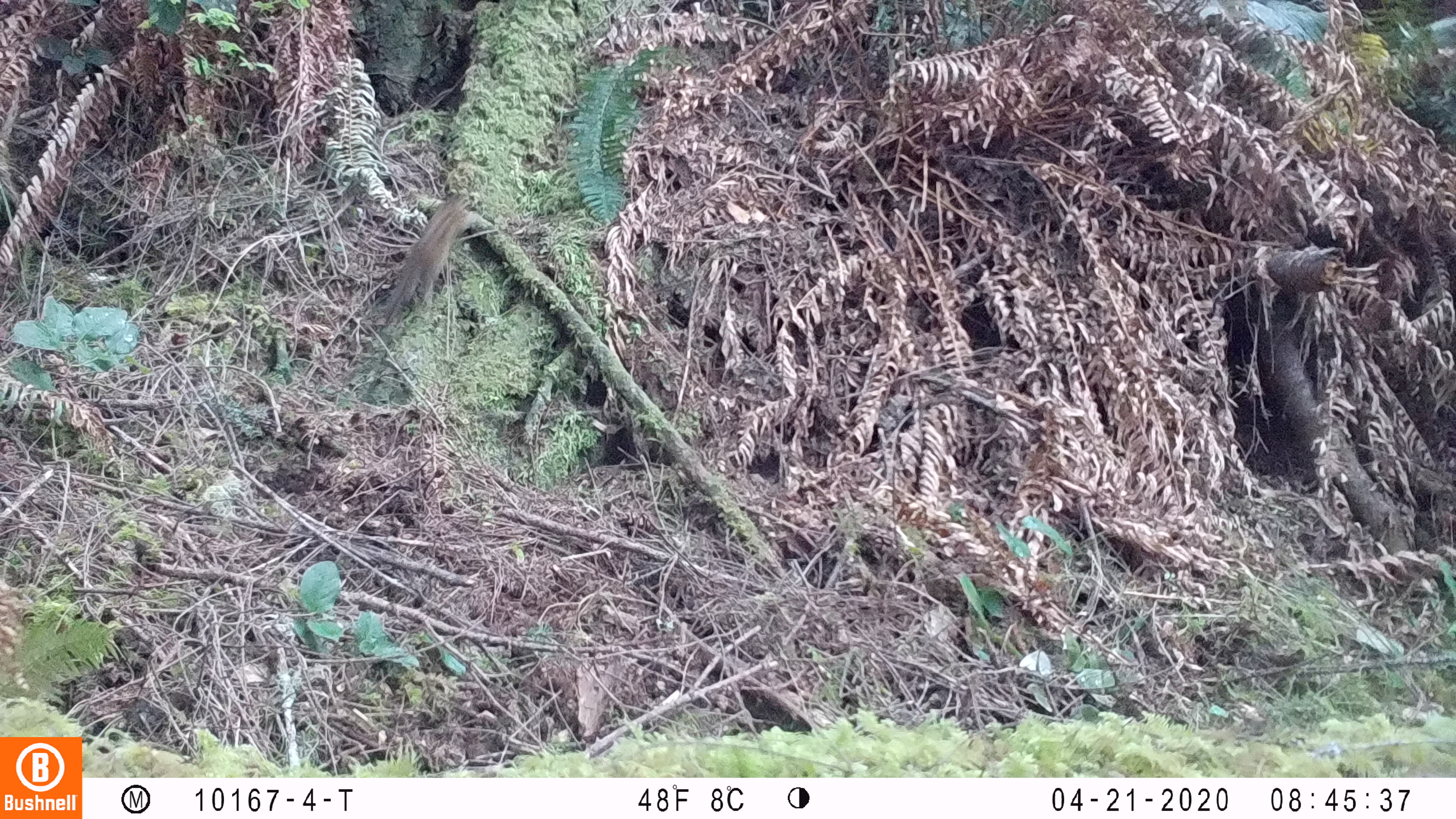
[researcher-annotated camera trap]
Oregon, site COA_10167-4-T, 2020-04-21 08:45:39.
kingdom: Animalia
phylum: Chordata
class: Mammalia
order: Rodentia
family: Sciuridae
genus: Neotamias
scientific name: Neotamias townsendii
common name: townsend's chipmunk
Townsend's chipmunk (Neotamias townsendii).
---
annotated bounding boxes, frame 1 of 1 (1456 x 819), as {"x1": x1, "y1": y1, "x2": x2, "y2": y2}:
townsend's chipmunk: {"x1": 378, "y1": 191, "x2": 477, "y2": 328}